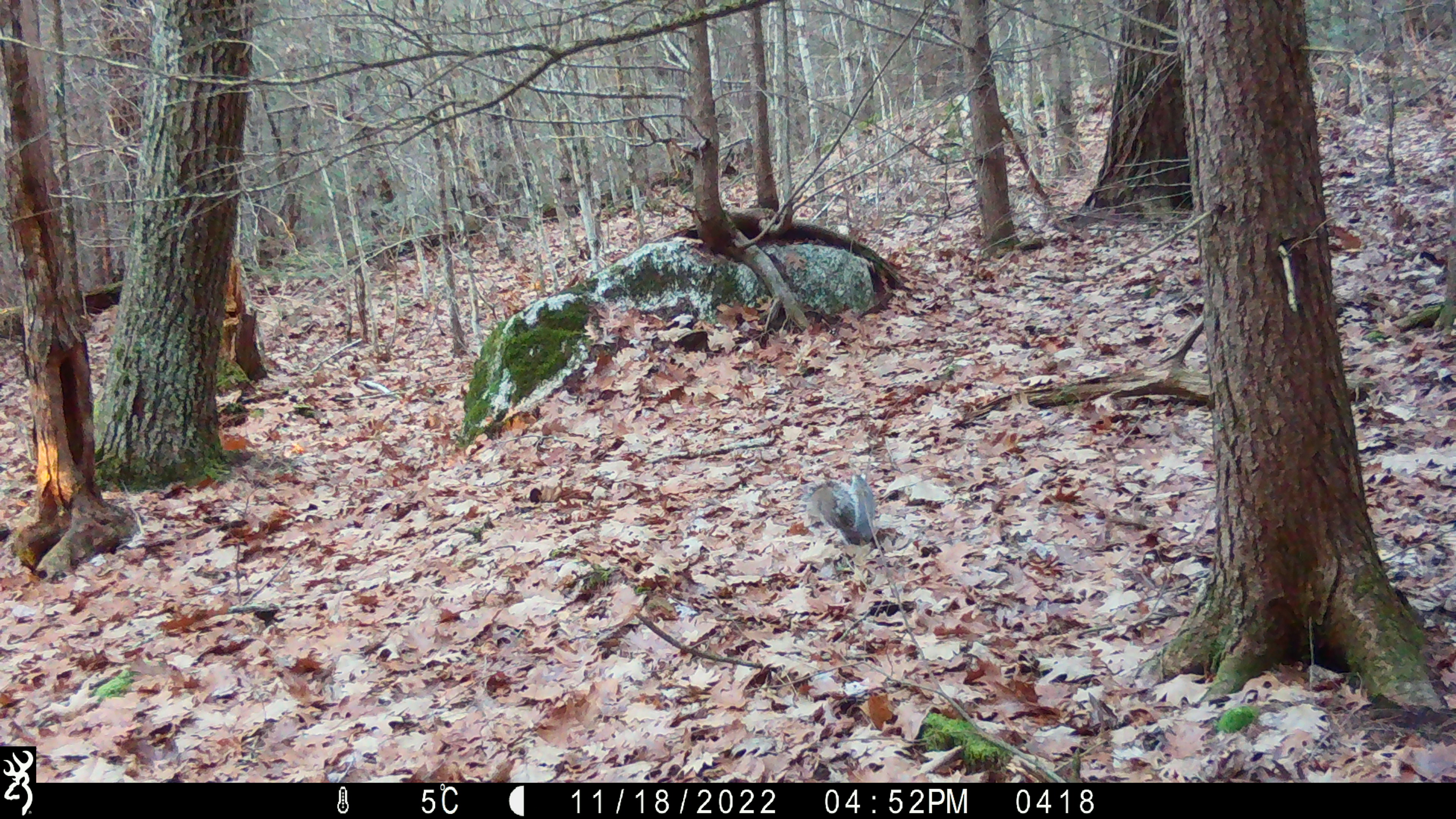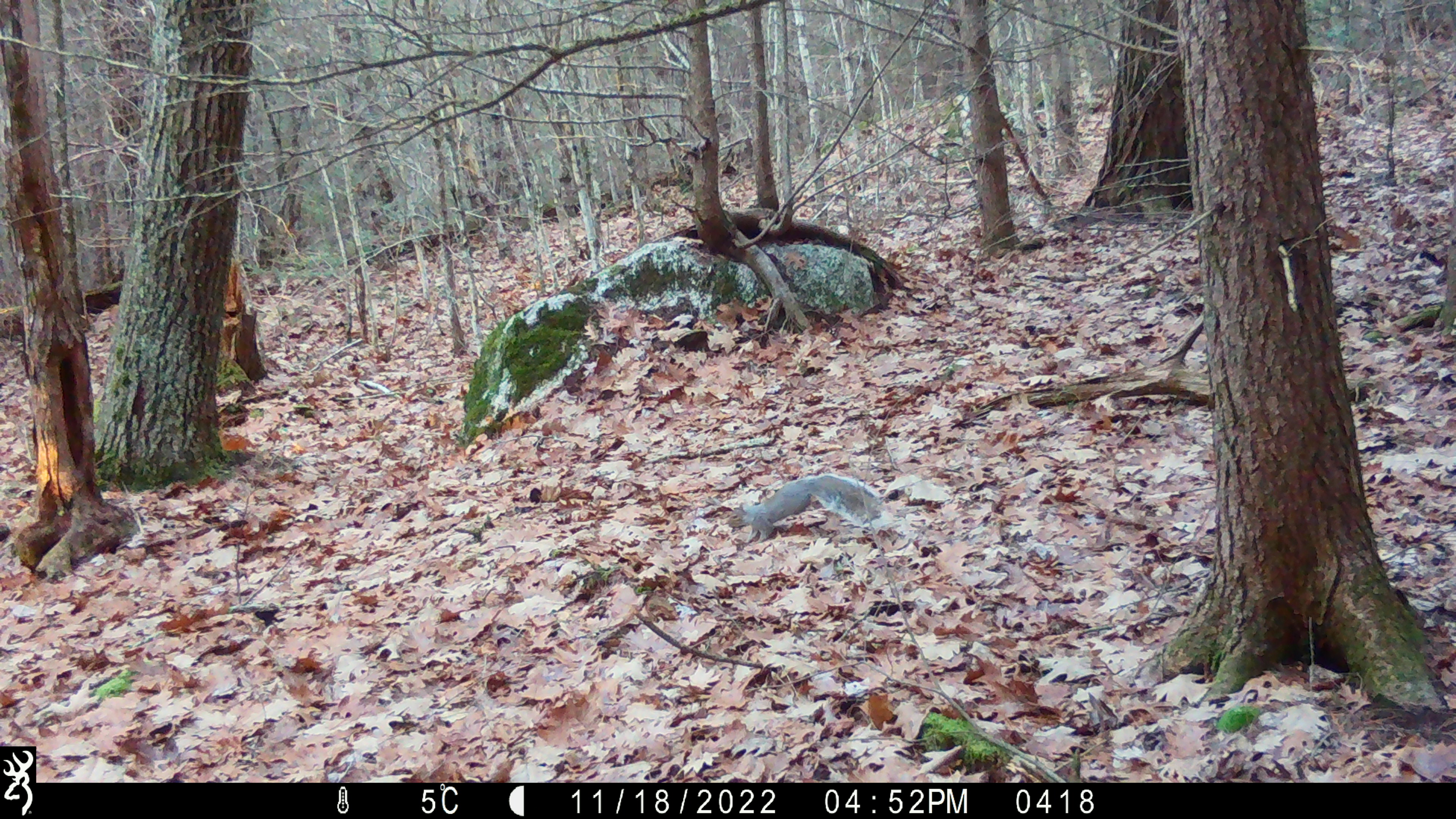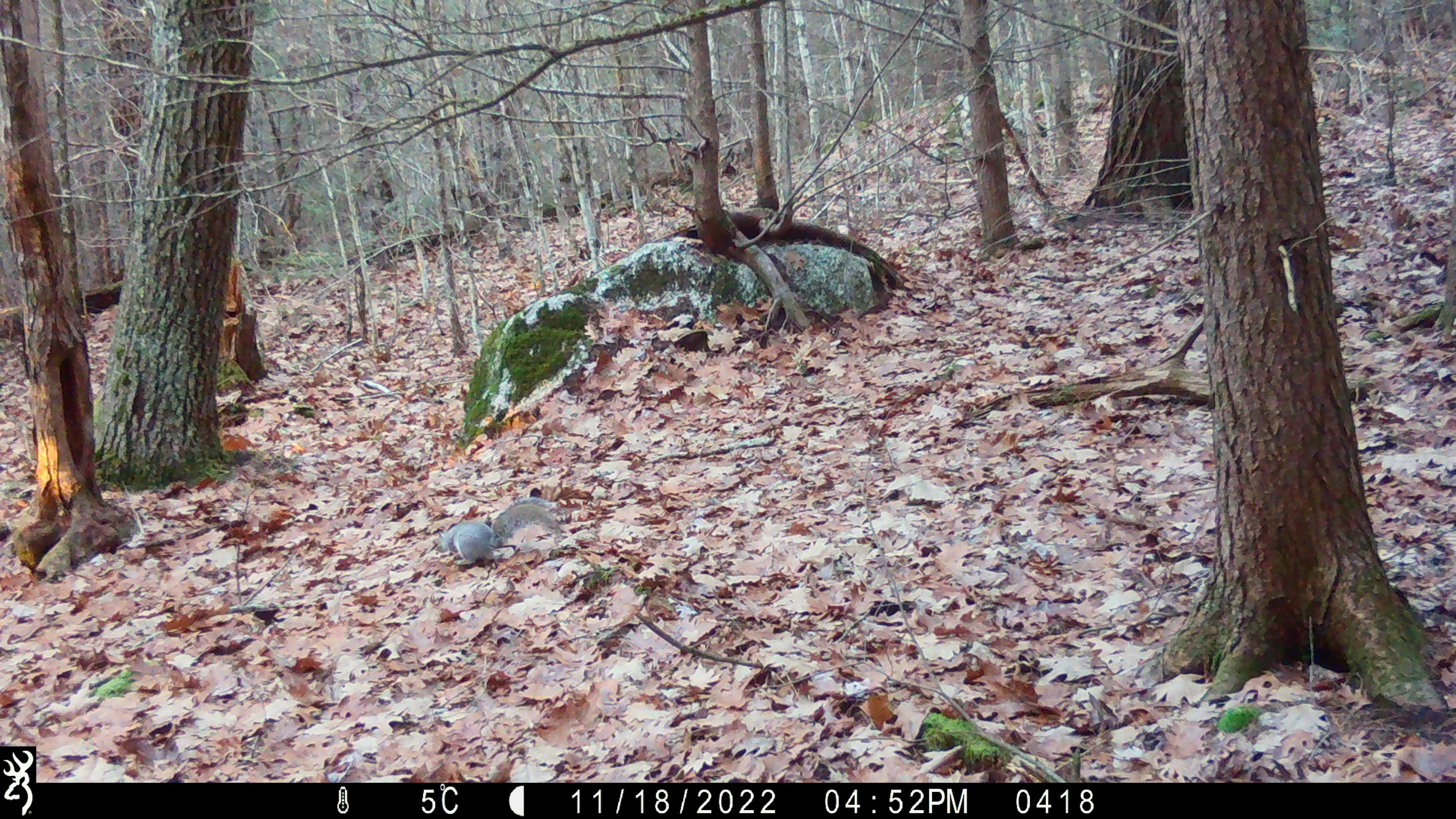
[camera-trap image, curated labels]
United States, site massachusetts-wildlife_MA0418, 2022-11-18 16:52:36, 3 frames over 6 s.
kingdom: Animalia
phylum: Chordata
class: Mammalia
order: Rodentia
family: Sciuridae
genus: Sciurus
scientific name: Sciurus carolinensis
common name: gray squirrel